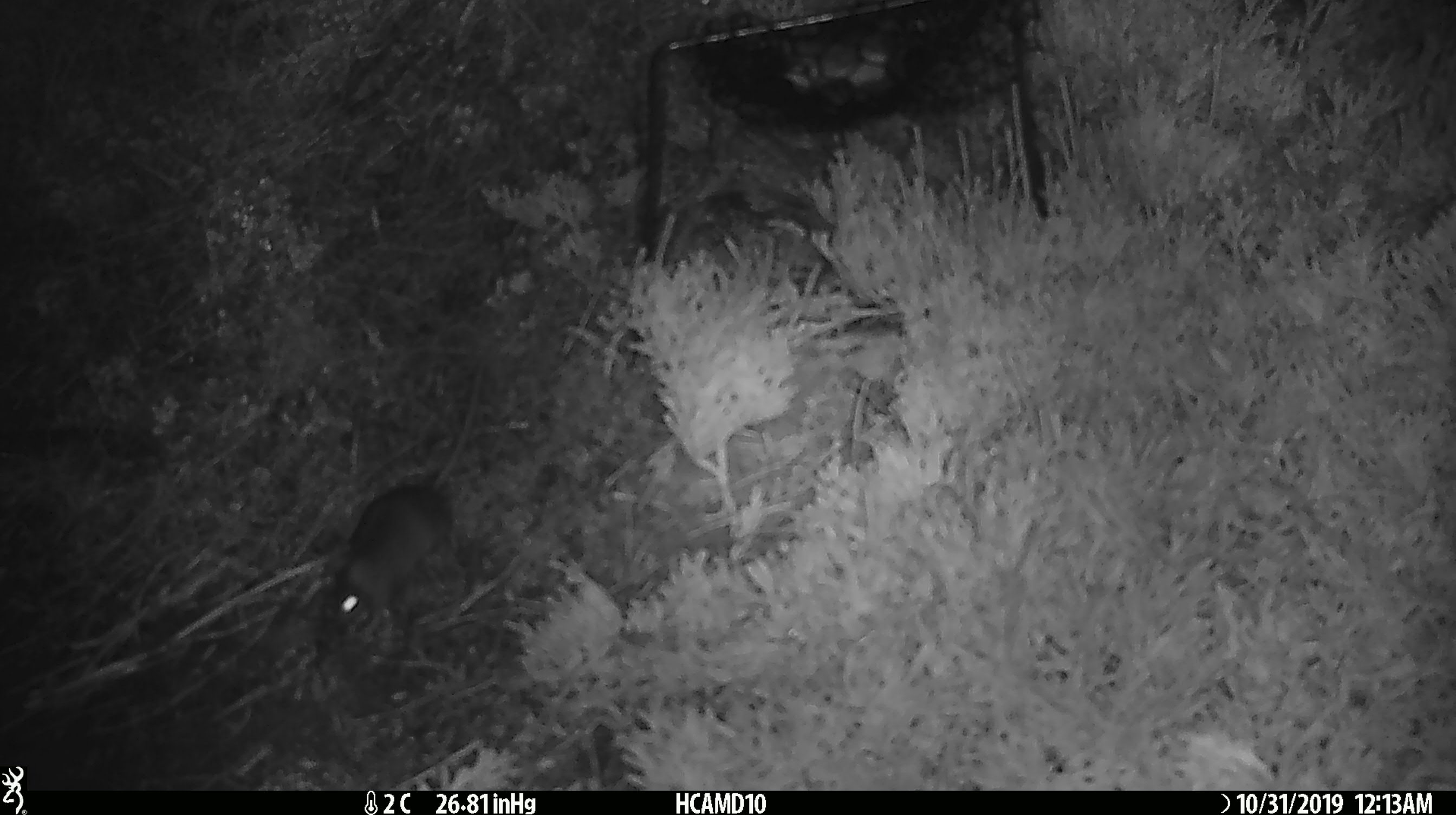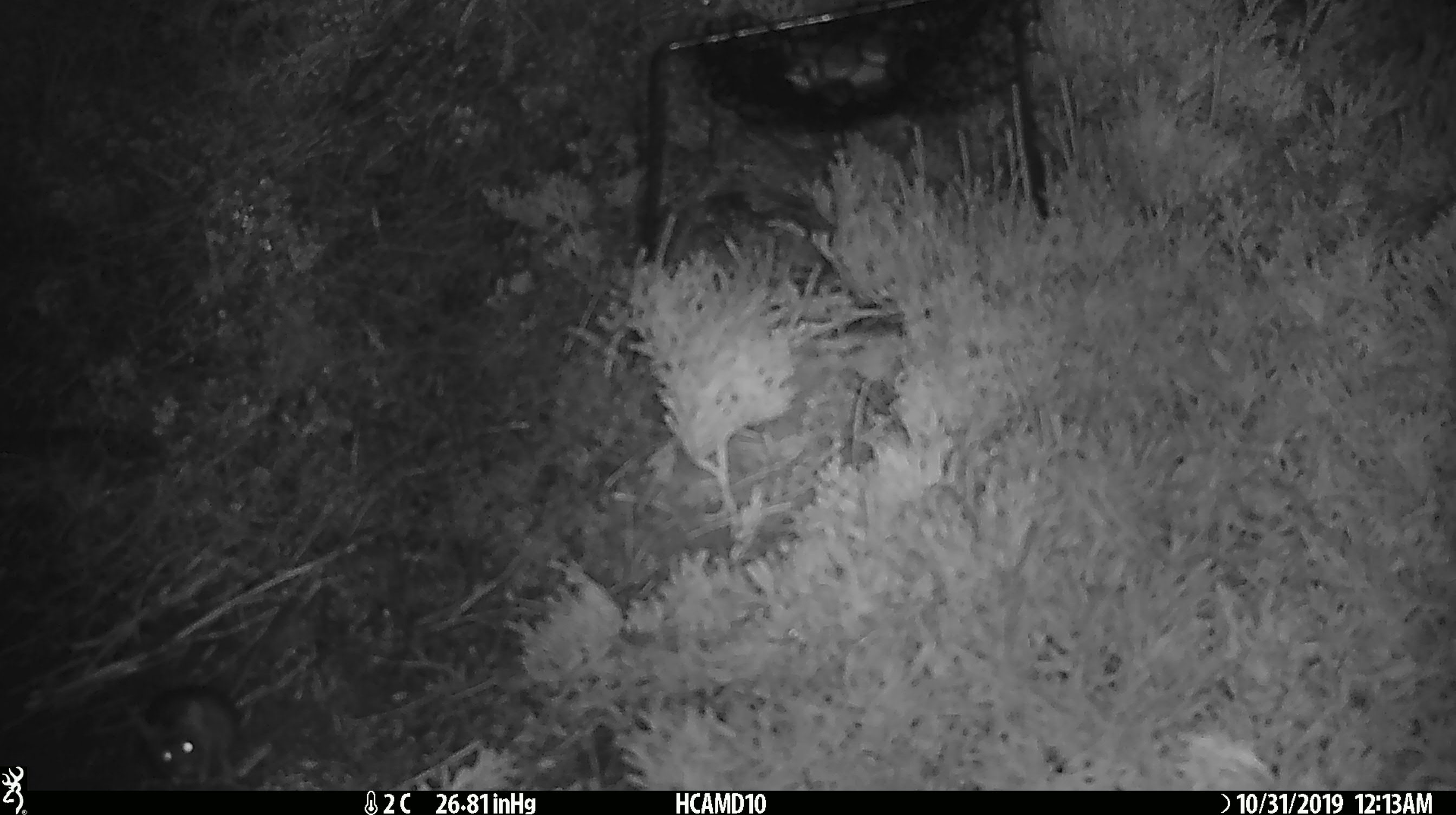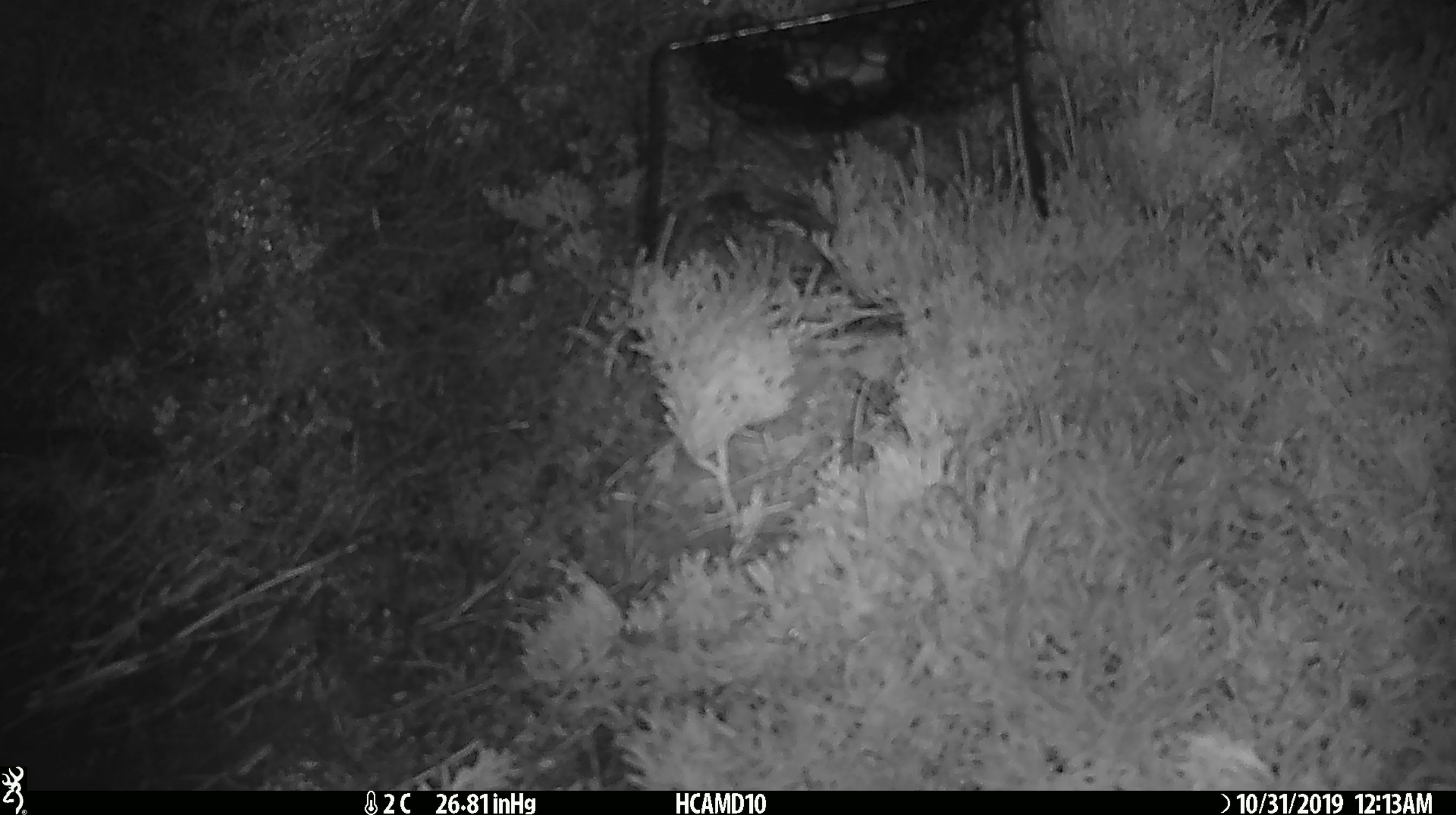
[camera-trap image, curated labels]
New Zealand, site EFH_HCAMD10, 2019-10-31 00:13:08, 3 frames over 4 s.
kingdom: Animalia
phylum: Chordata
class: Mammalia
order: Rodentia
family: Muridae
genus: Mus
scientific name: Mus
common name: mouse